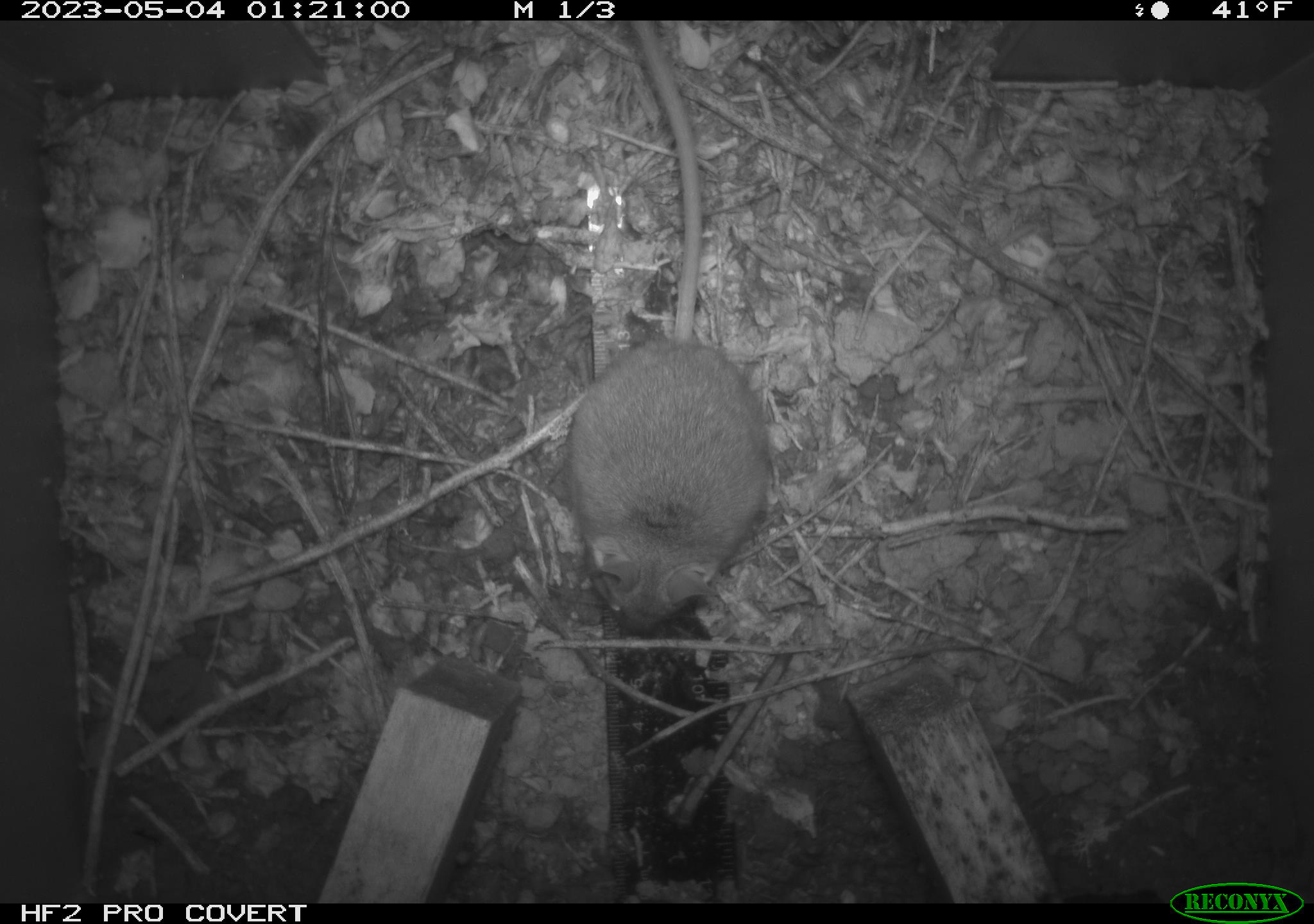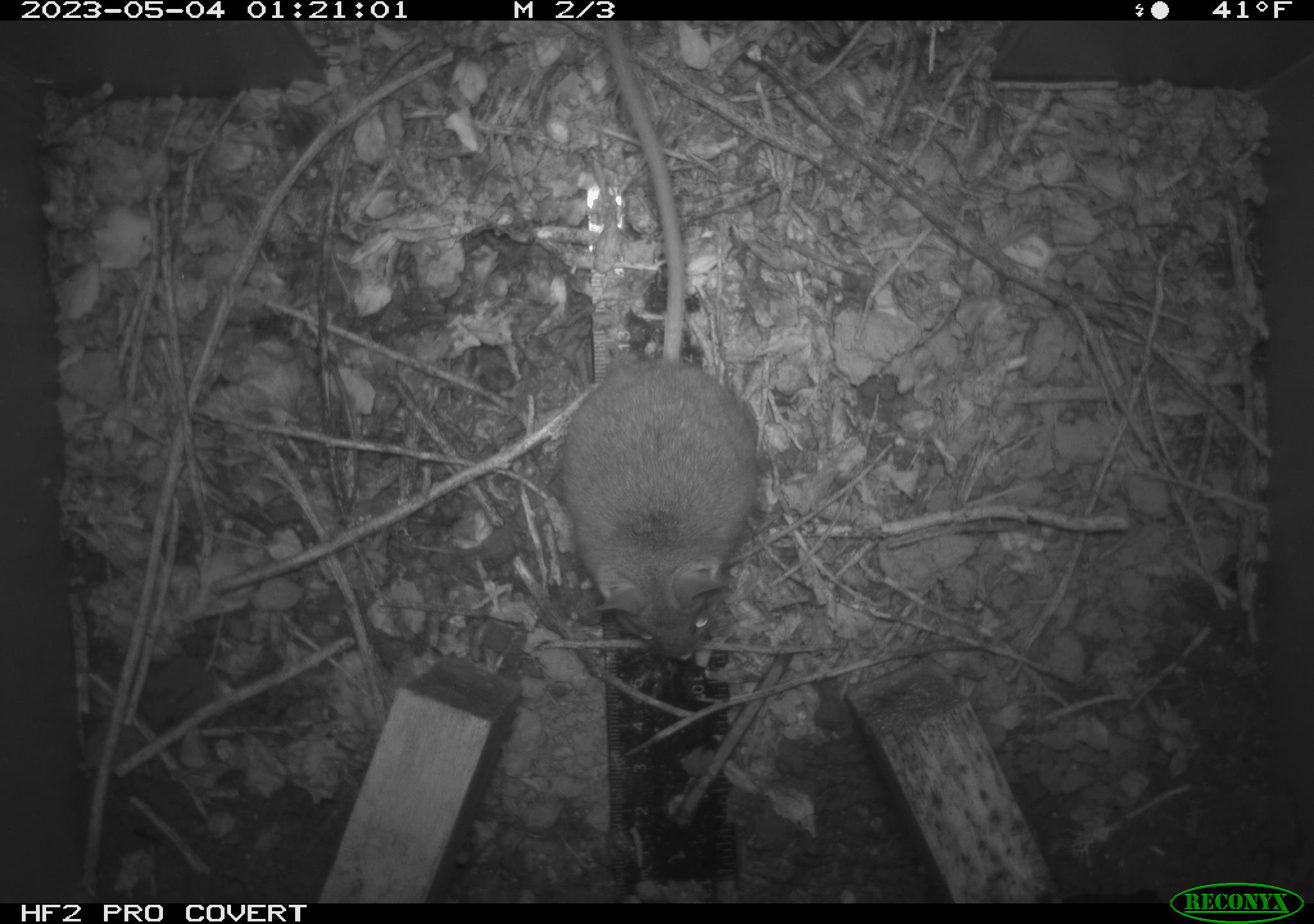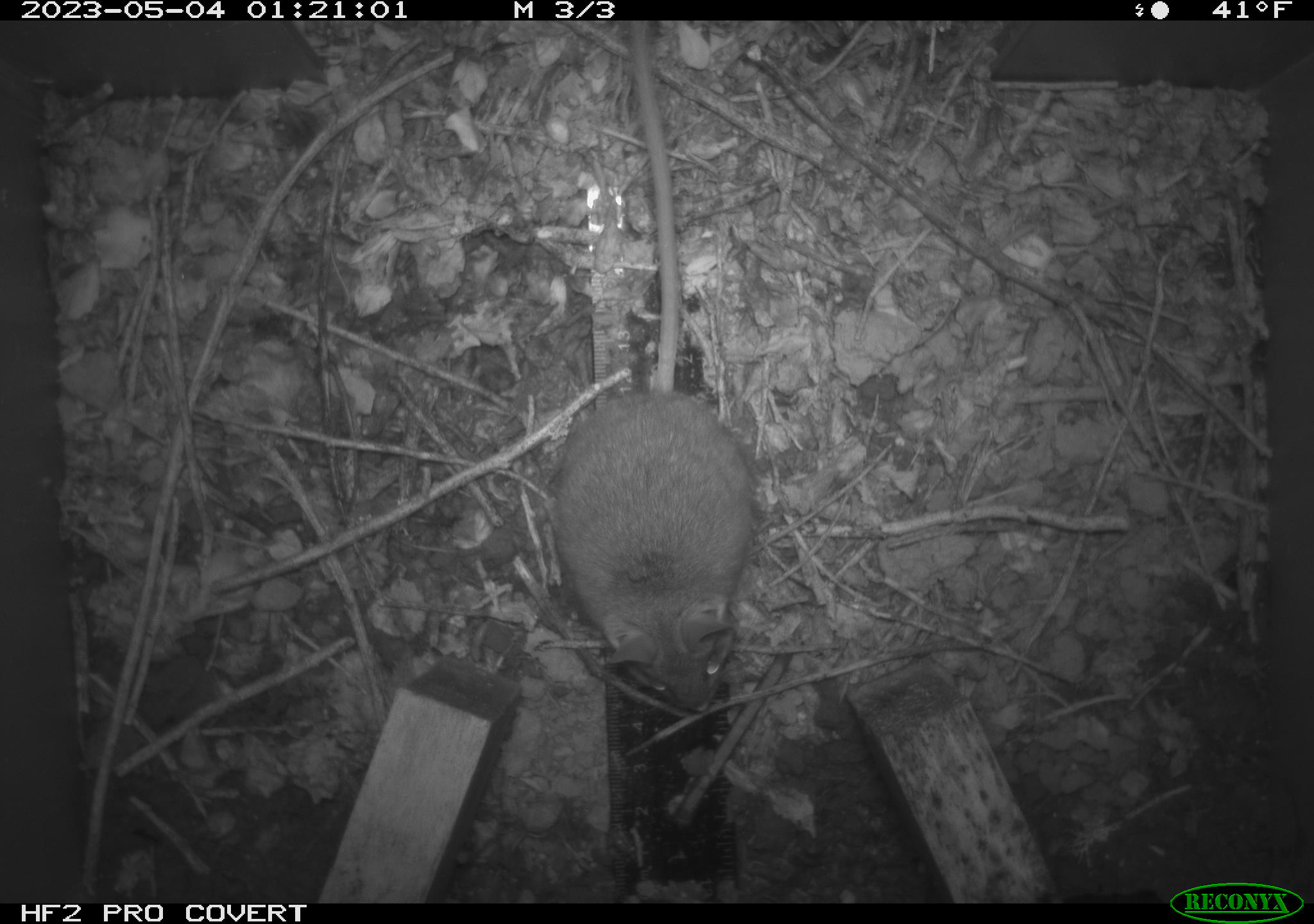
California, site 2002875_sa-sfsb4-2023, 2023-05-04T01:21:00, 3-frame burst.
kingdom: Animalia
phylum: Chordata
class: Mammalia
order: Rodentia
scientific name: Rodentia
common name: mouse species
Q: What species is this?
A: Mouse species (Rodentia).